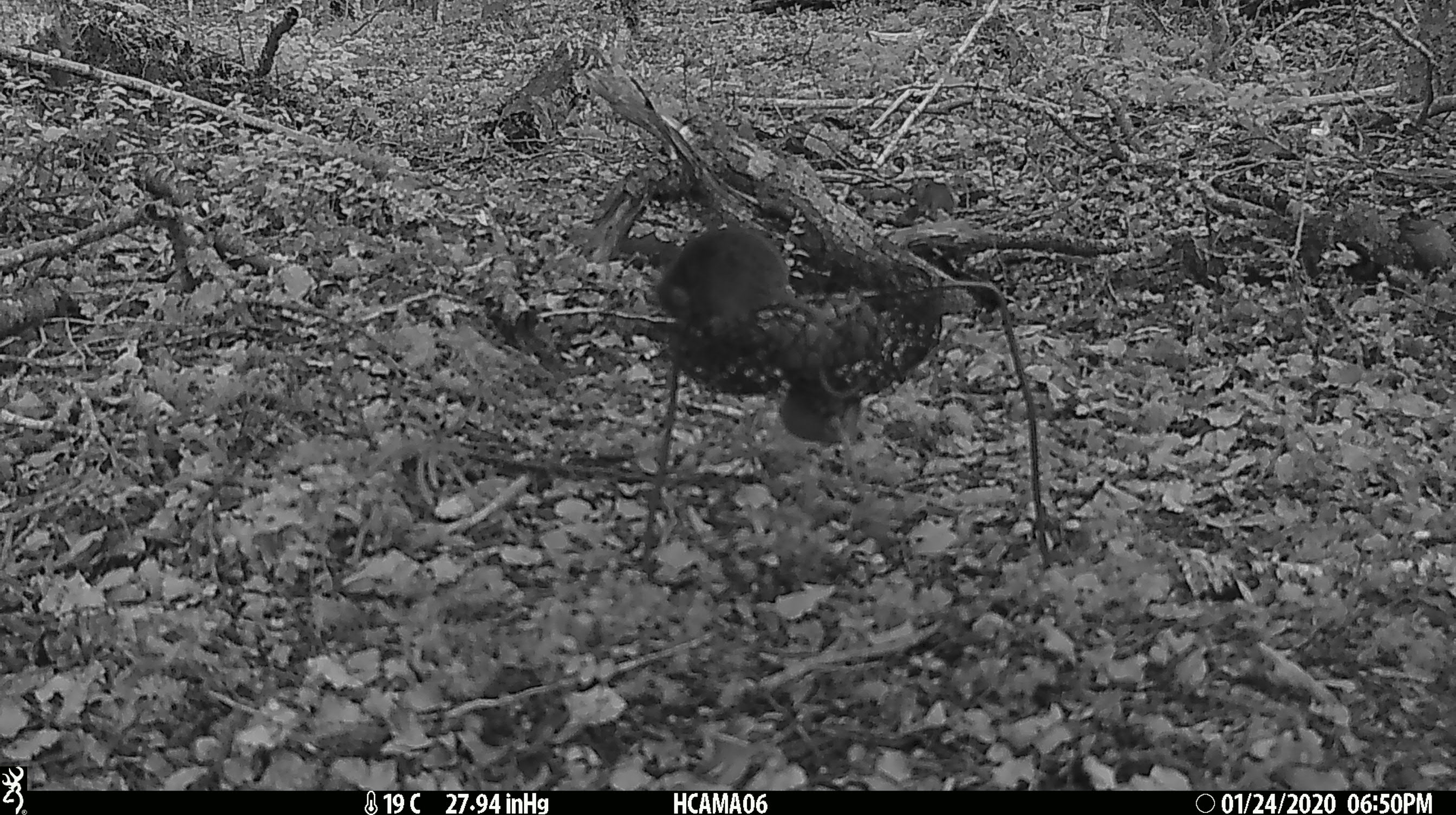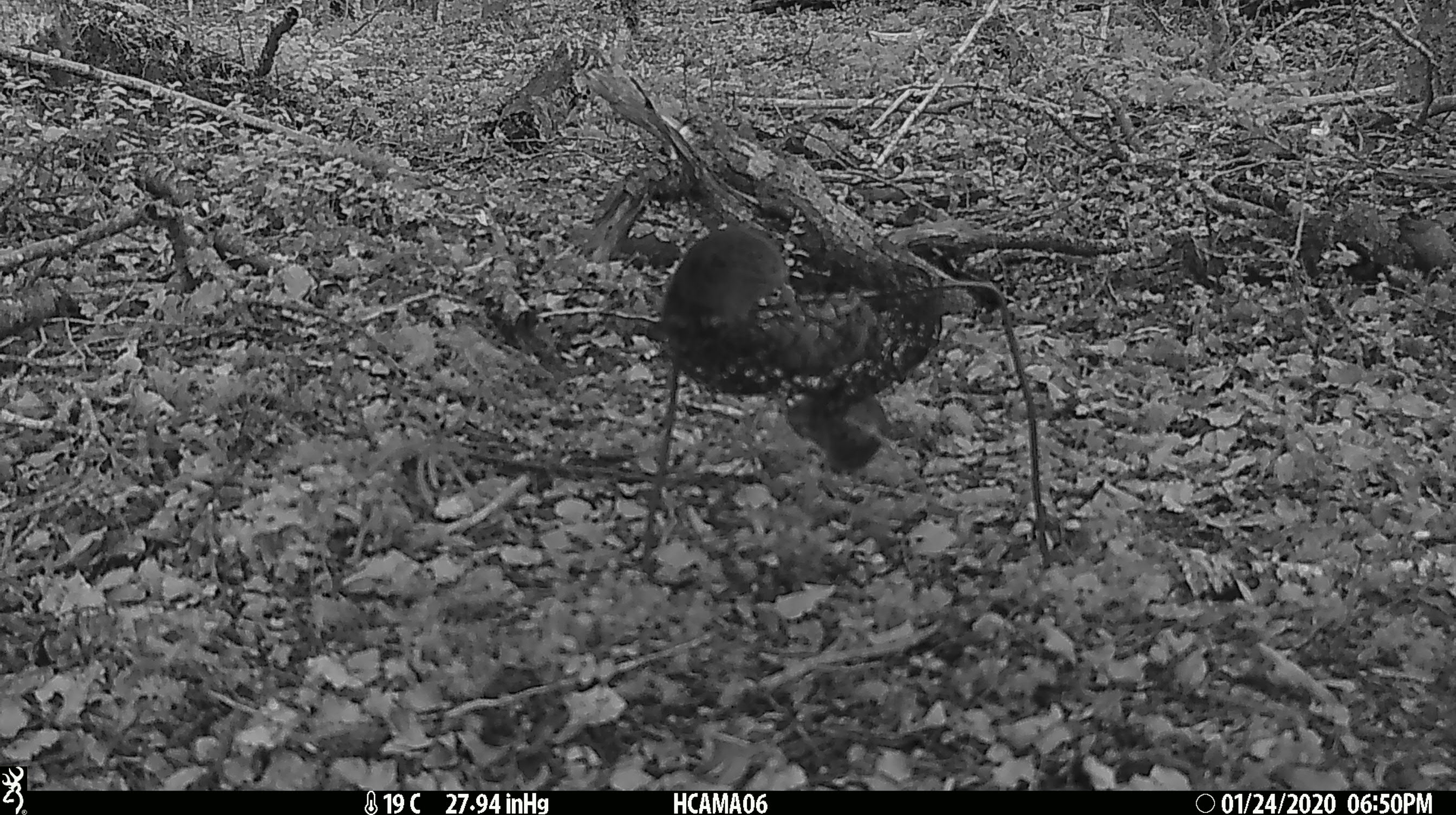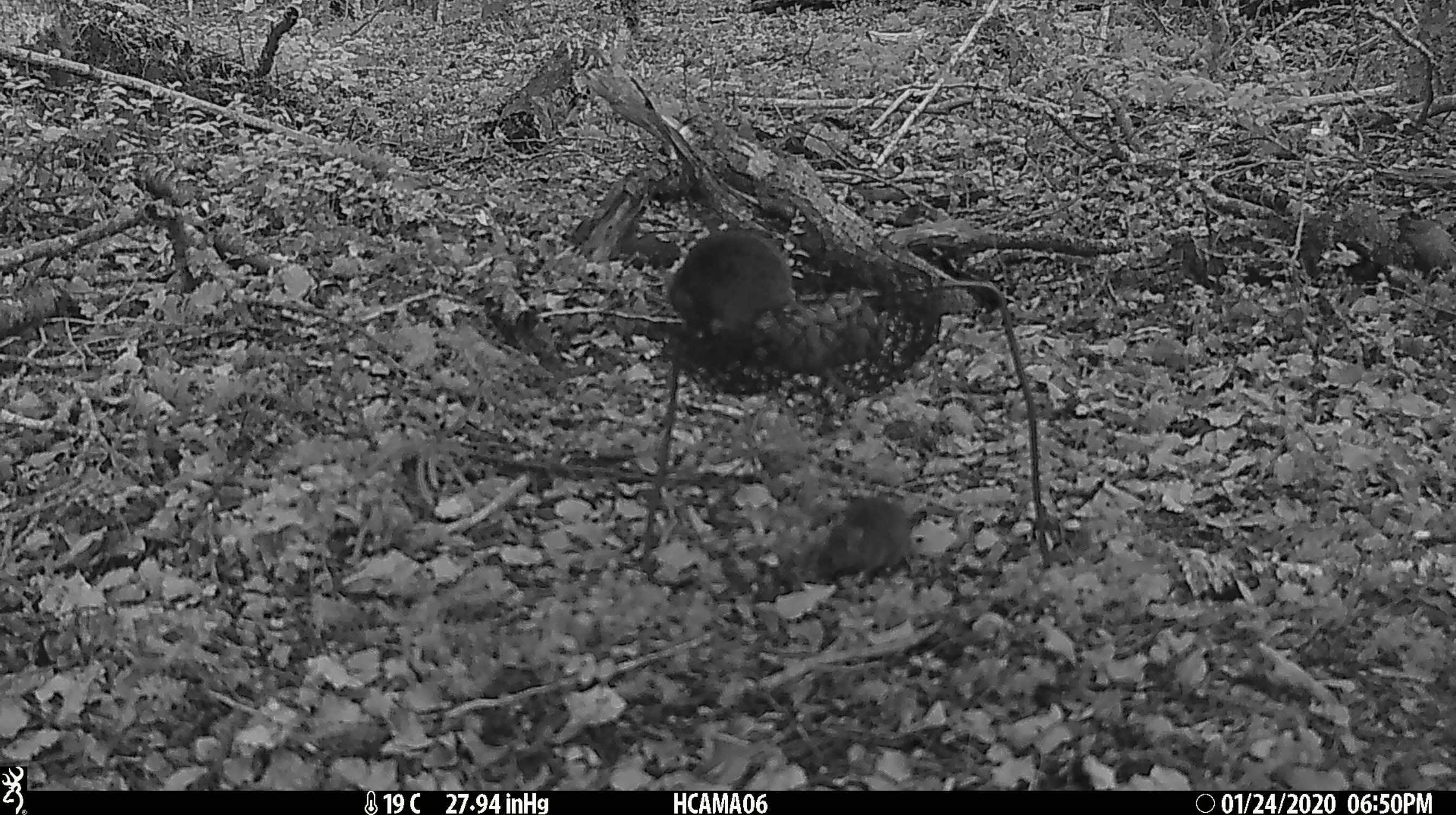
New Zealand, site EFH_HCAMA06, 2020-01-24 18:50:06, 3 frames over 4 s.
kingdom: Animalia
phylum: Chordata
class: Mammalia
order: Rodentia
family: Muridae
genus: Mus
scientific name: Mus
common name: mouse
Mouse (Mus).